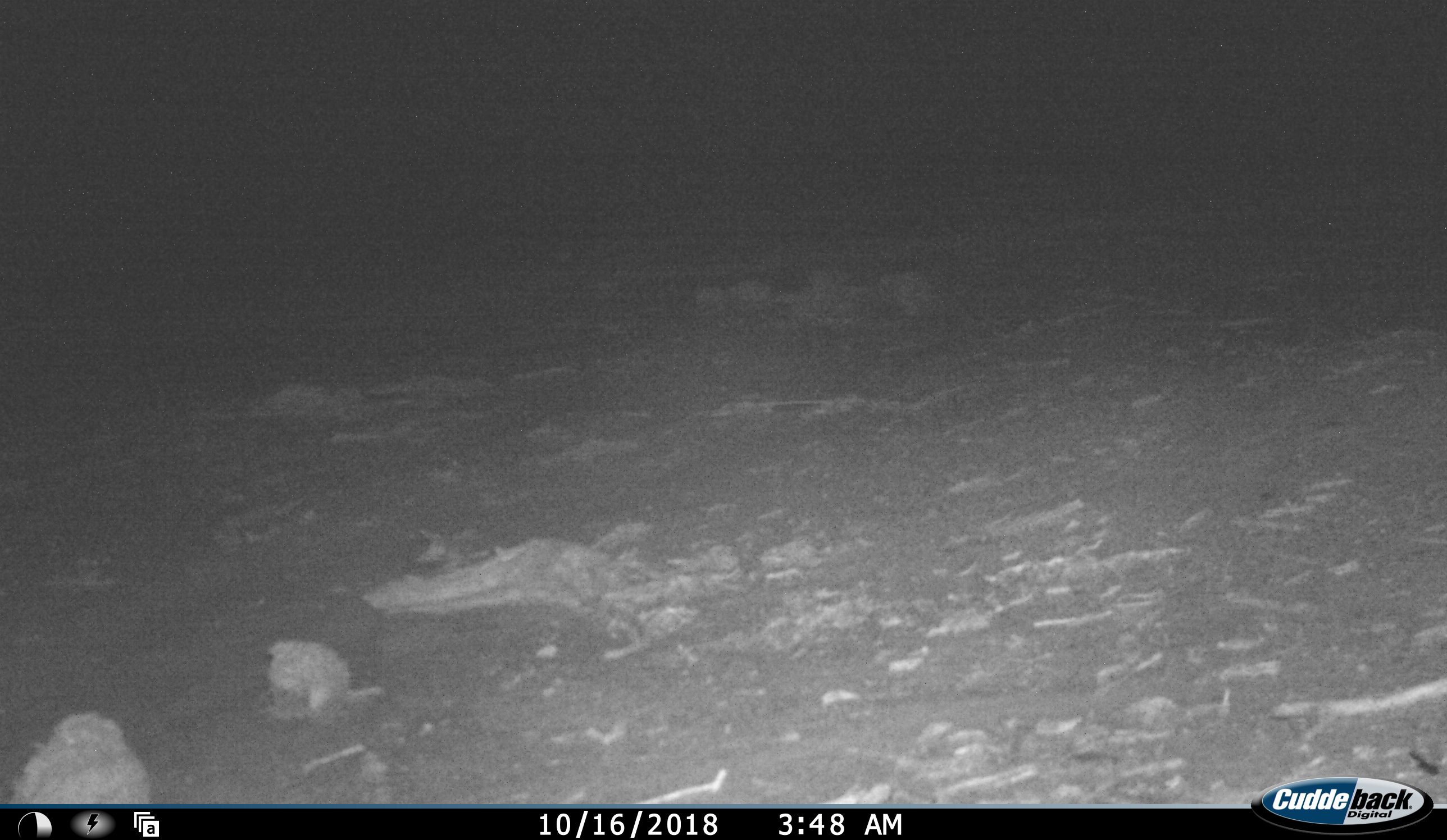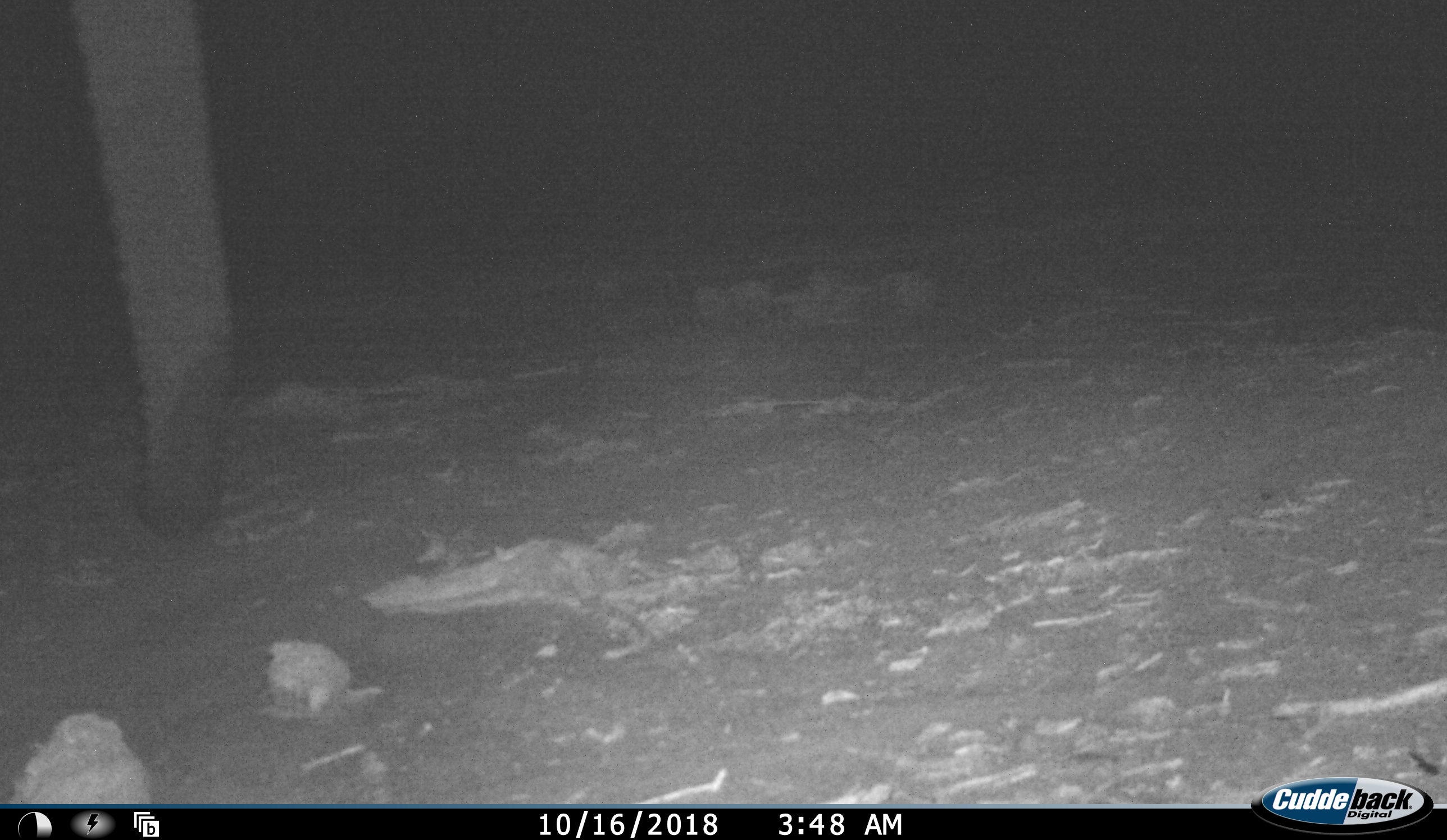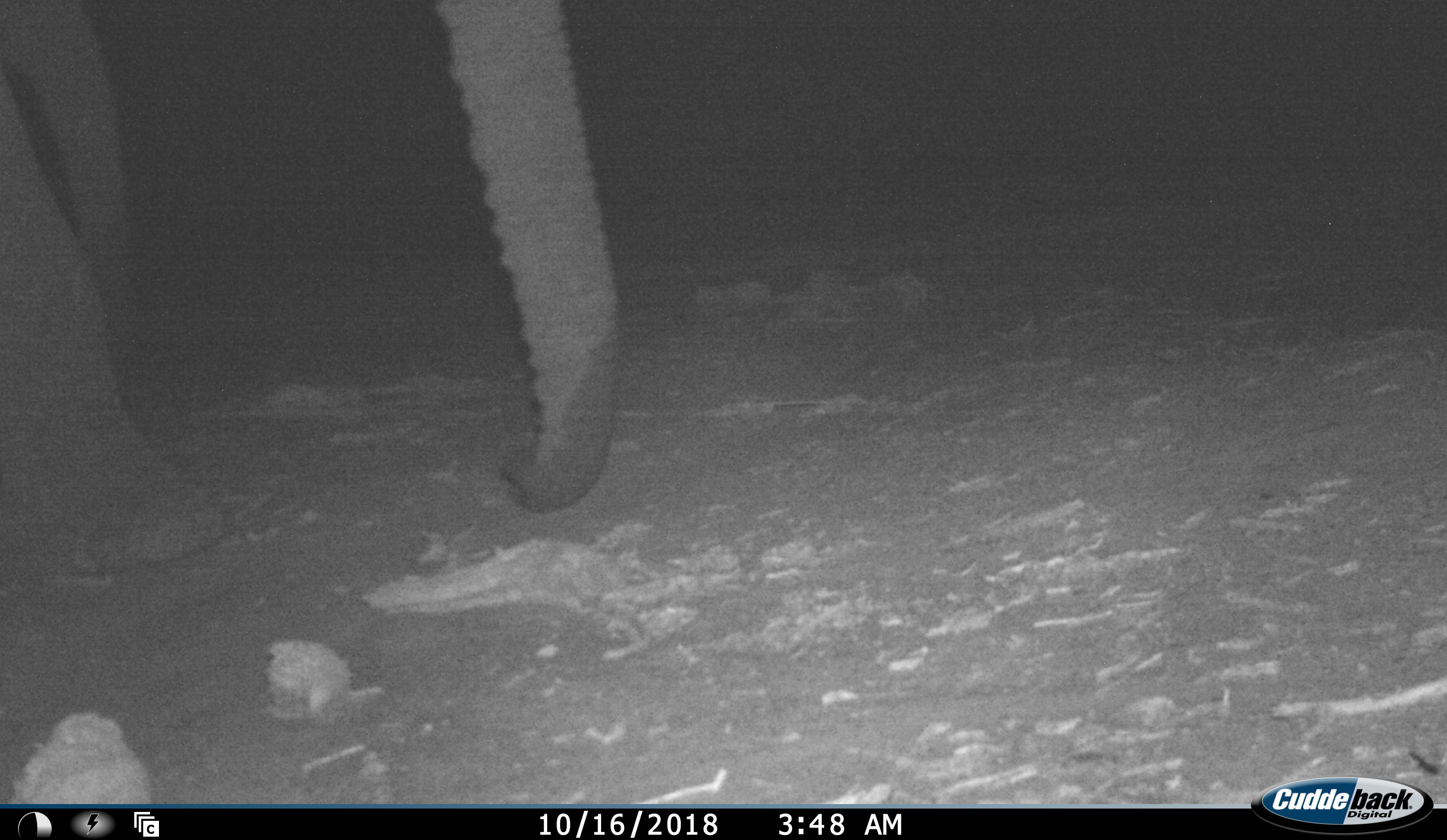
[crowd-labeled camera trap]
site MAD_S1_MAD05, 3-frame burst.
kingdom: Animalia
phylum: Chordata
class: Mammalia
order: Proboscidea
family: Elephantidae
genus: Loxodonta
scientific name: Loxodonta africana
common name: african bush elephant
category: elephant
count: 1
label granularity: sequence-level